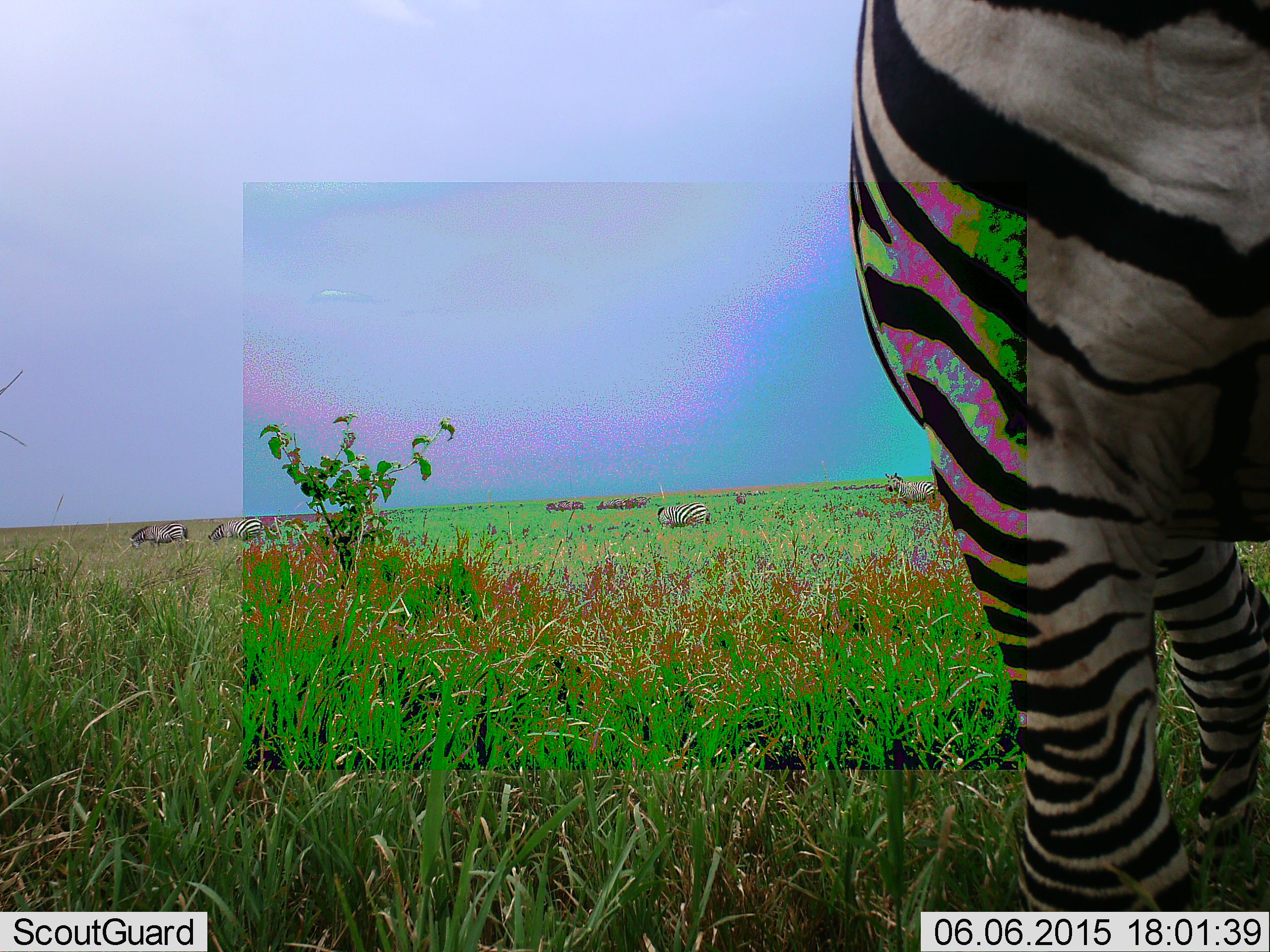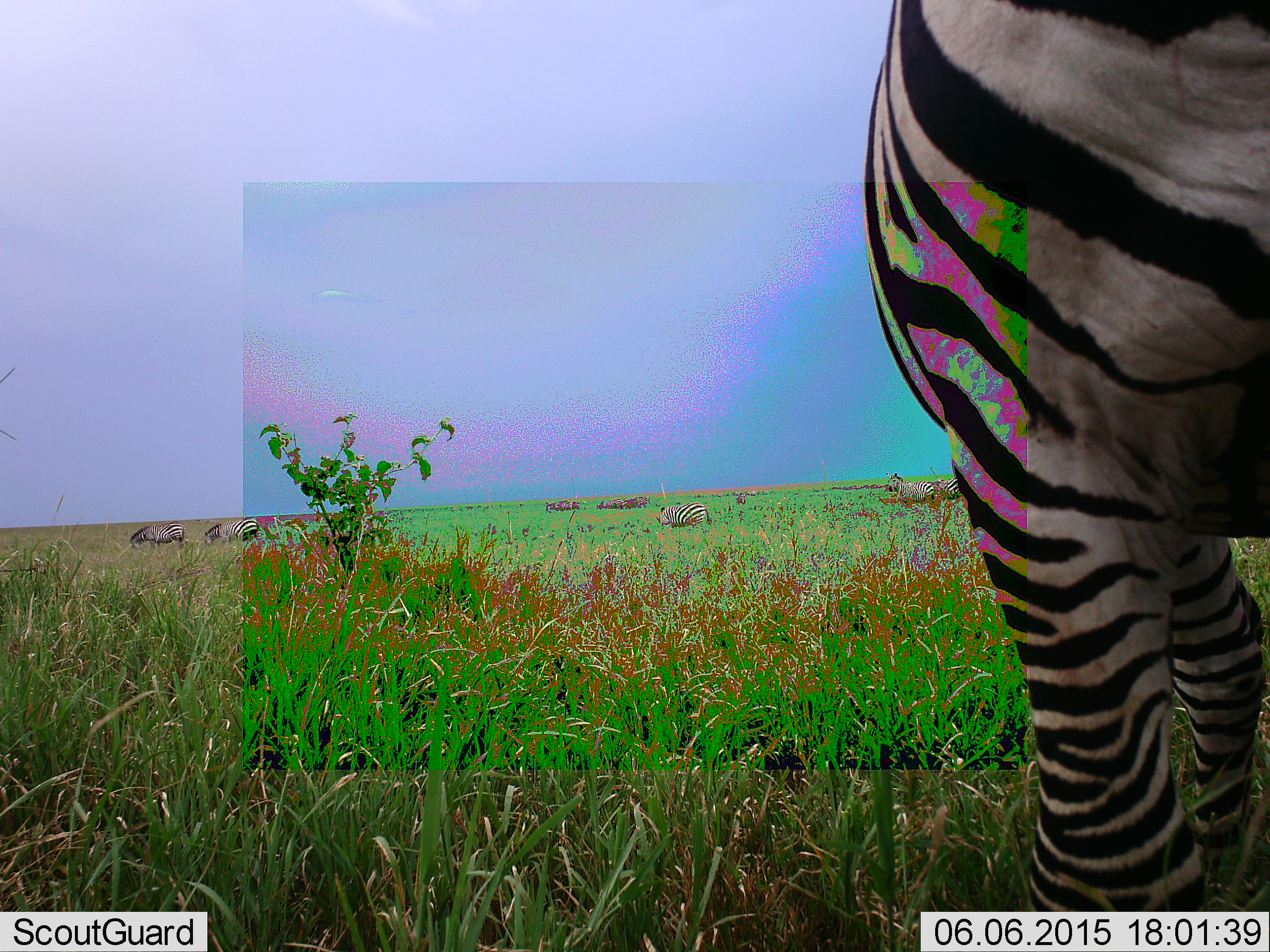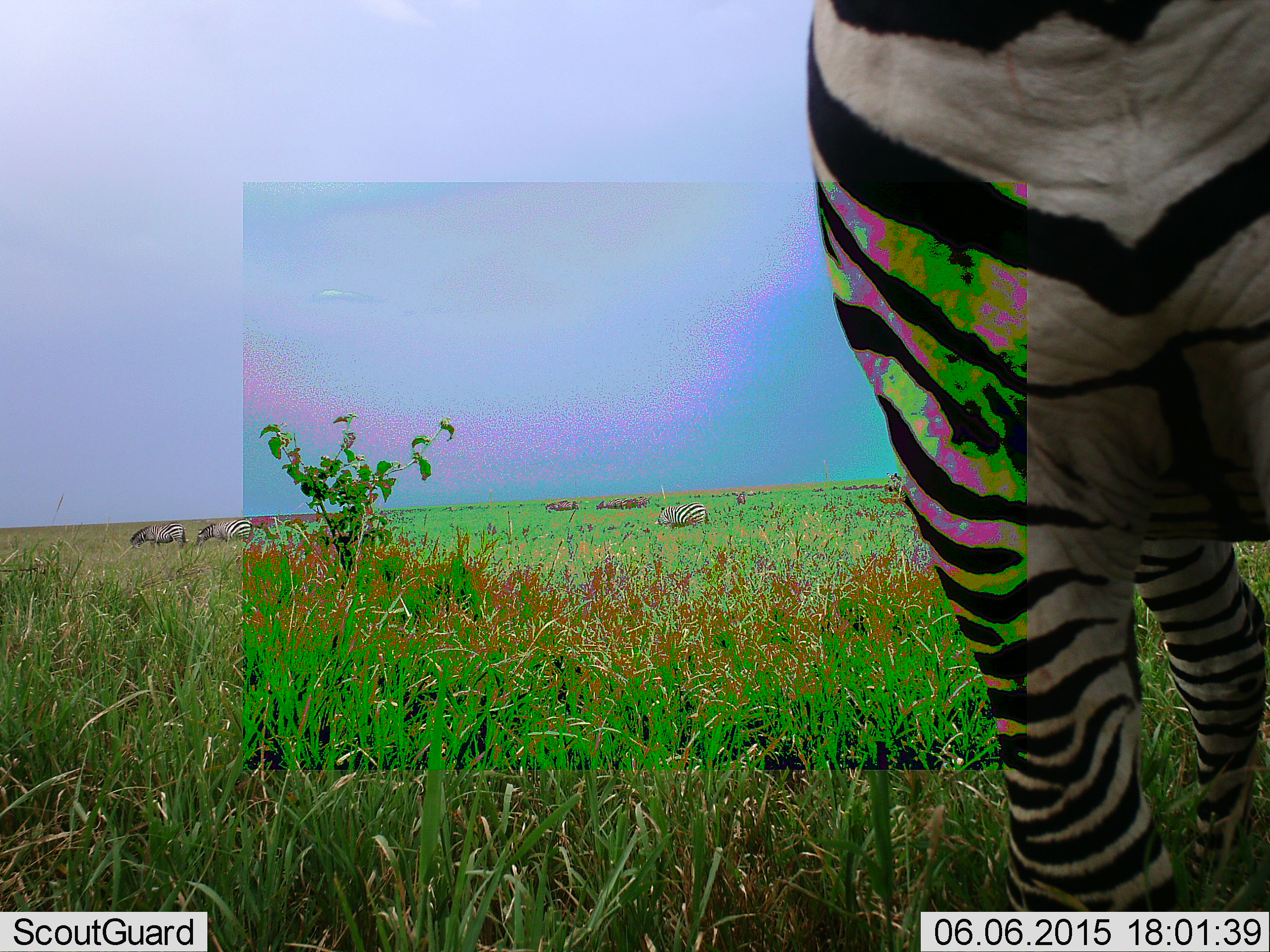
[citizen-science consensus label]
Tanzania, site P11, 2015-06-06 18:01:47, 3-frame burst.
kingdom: Animalia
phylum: Chordata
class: Mammalia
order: Perissodactyla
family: Equidae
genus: Equus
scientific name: Equus quagga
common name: plains zebra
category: zebra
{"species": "zebra (plains zebra) (Equus quagga)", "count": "6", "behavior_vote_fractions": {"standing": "75%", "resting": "0%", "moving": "42%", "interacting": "8%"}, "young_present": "0%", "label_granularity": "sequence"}